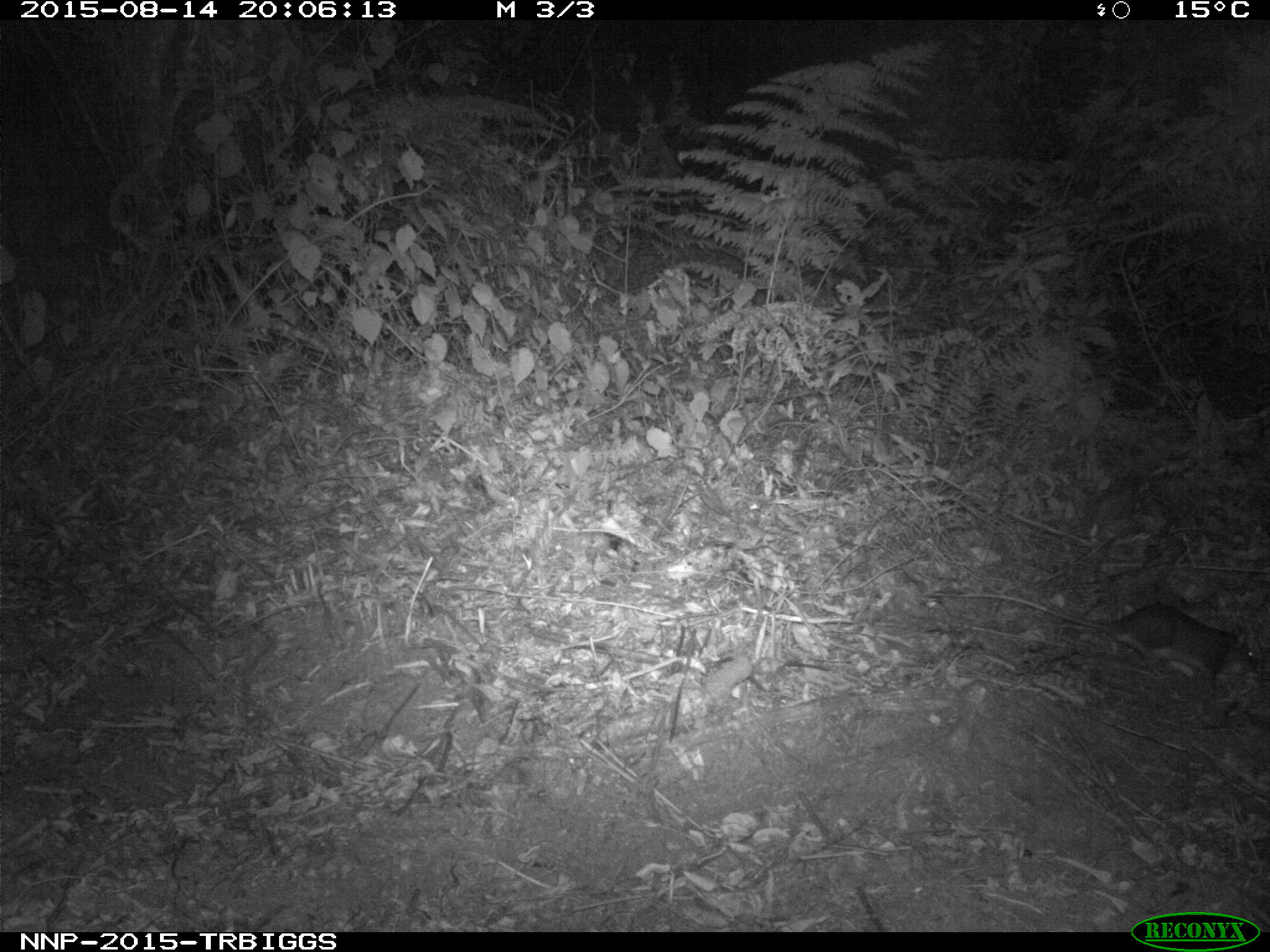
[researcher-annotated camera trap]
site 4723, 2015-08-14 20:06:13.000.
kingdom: Animalia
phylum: Chordata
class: Mammalia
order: Rodentia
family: Nesomyidae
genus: Cricetomys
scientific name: Cricetomys gambianus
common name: african giant pouched rat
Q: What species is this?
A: Cricetomys gambianus (african giant pouched rat).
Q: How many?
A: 1.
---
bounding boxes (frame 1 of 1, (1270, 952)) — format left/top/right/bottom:
cricetomys gambianus: 928/586/1258/681